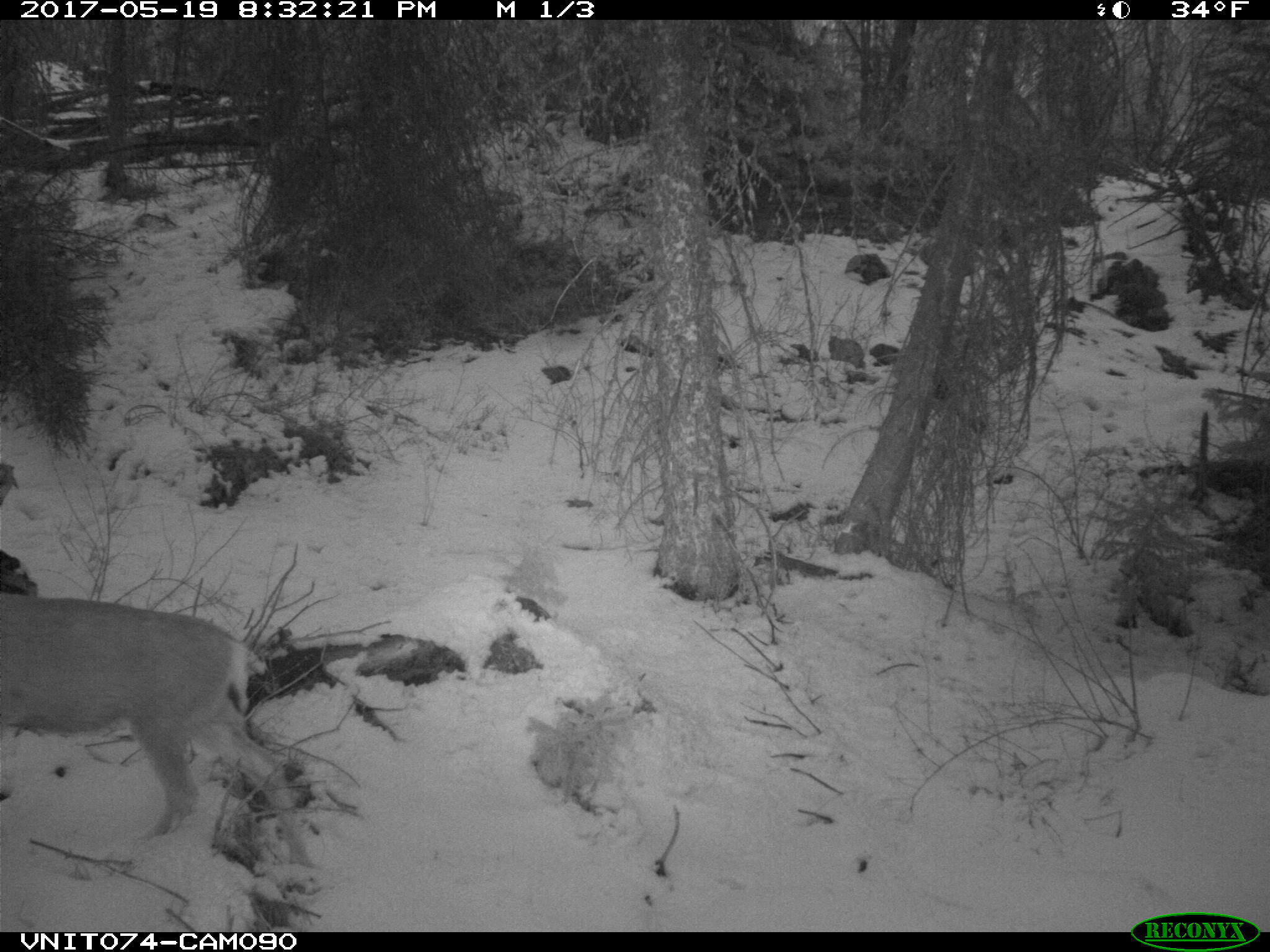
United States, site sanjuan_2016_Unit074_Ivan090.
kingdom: Animalia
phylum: Chordata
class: Mammalia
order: Artiodactyla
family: Cervidae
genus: Odocoileus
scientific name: Odocoileus hemionus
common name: mule deer